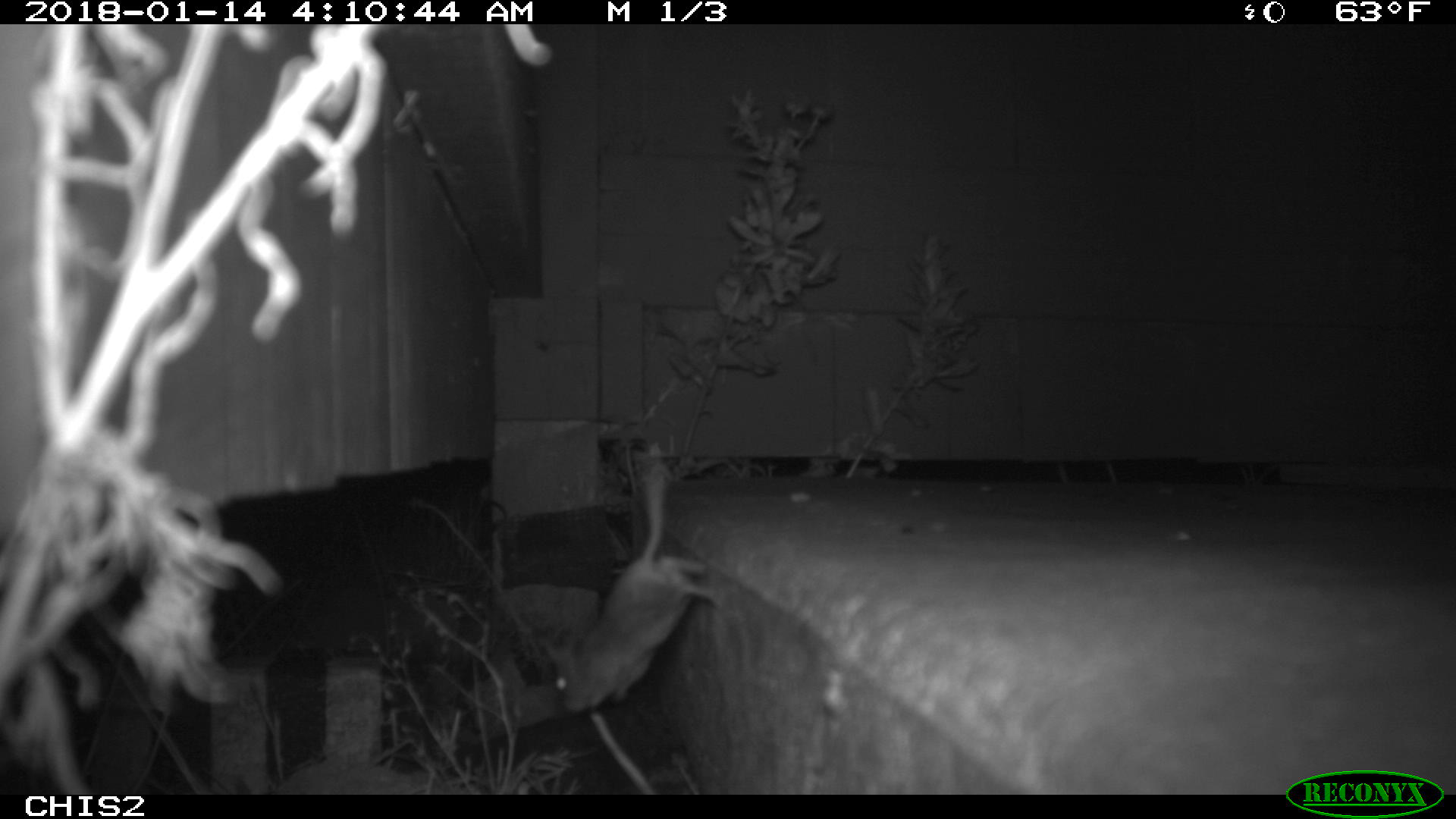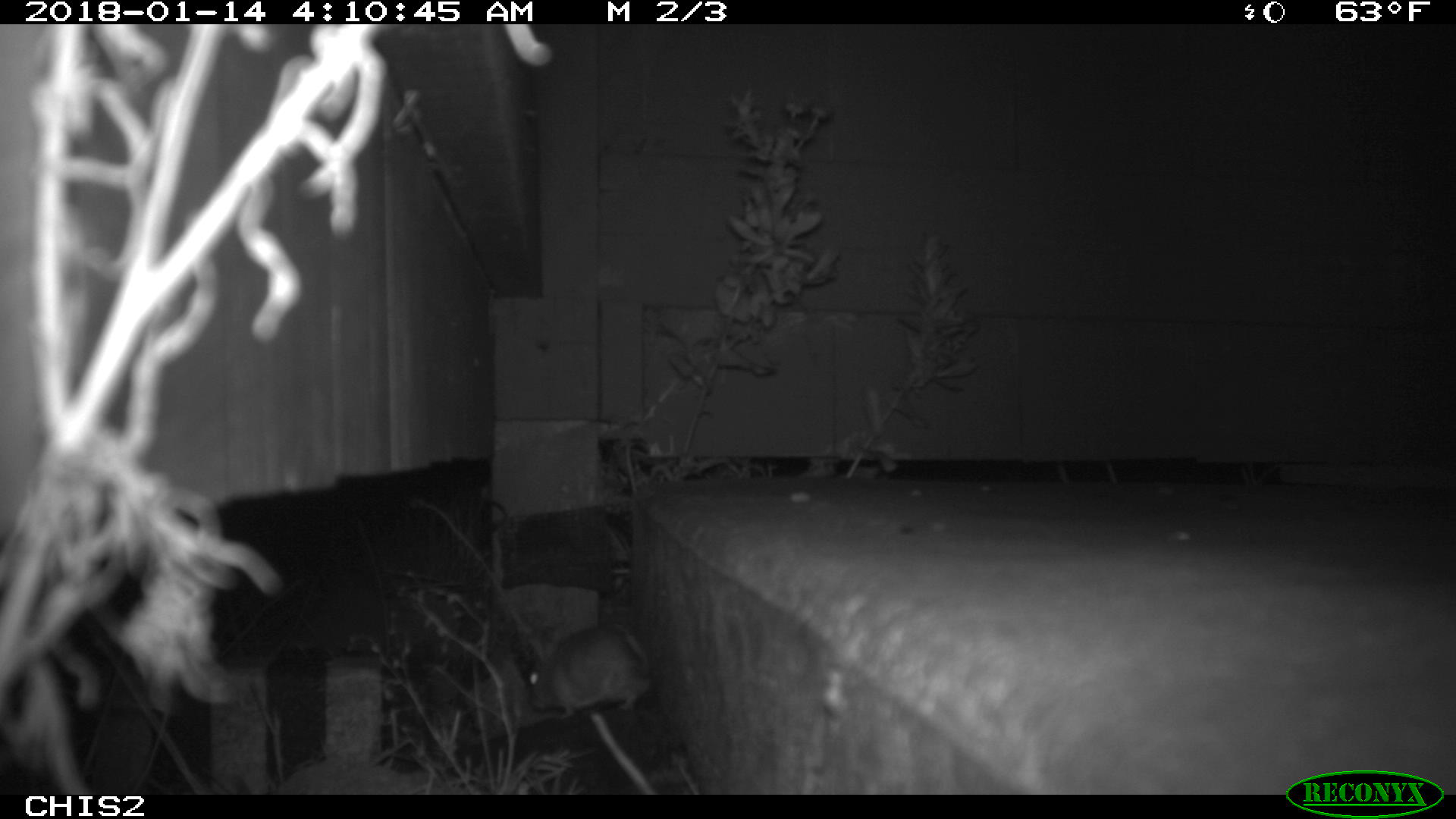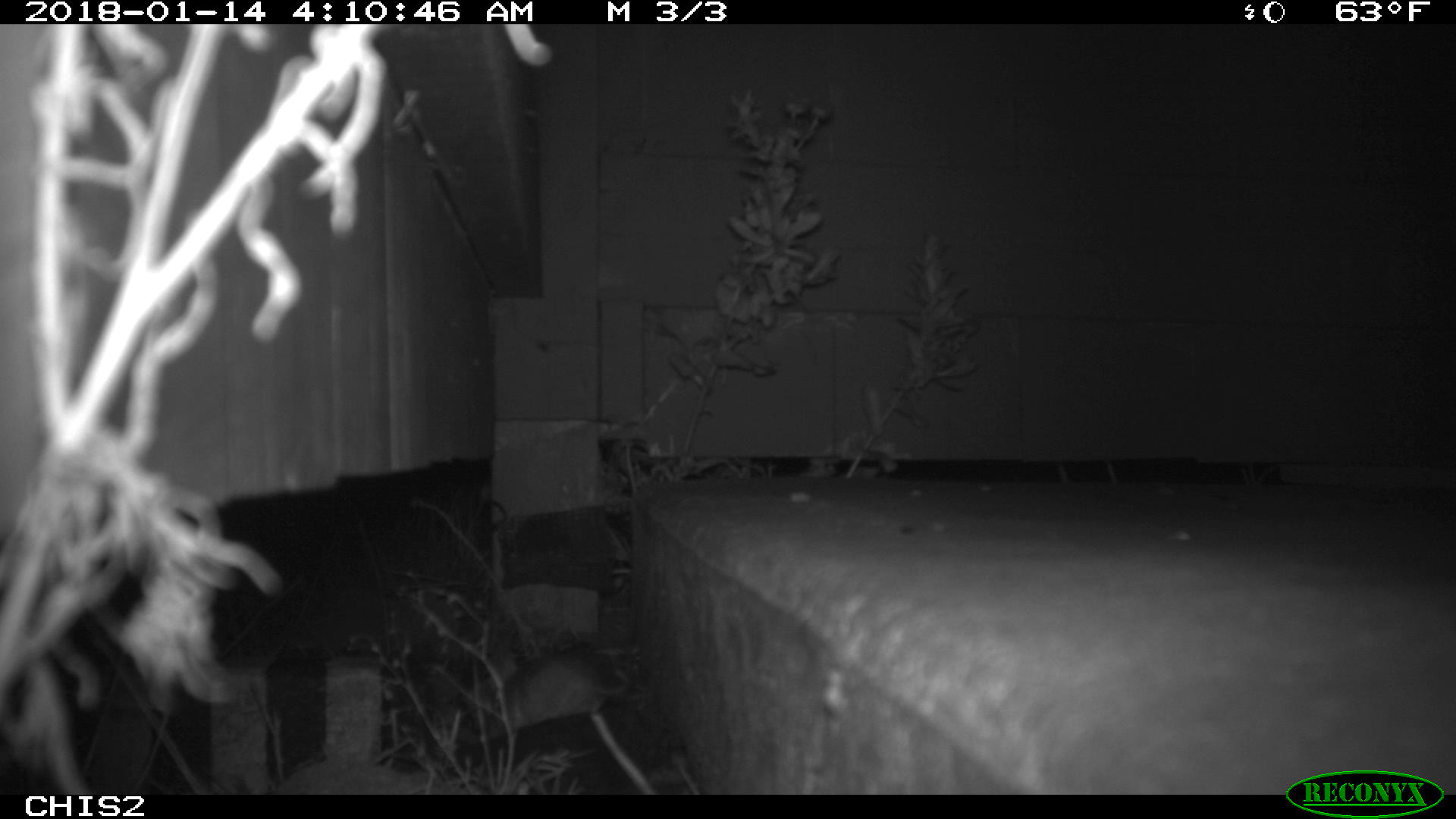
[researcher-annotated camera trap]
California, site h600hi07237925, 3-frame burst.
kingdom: Animalia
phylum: Chordata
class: Mammalia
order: Rodentia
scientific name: Rodentia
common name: rodent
Rodent (Rodentia).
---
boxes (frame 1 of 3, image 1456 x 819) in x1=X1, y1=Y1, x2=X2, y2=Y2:
rodent: x1=556, y1=474, x2=722, y2=712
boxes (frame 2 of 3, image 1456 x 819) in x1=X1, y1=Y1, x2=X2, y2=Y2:
rodent: x1=529, y1=625, x2=649, y2=717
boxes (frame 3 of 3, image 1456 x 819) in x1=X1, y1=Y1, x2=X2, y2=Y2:
rodent: x1=494, y1=652, x2=630, y2=727